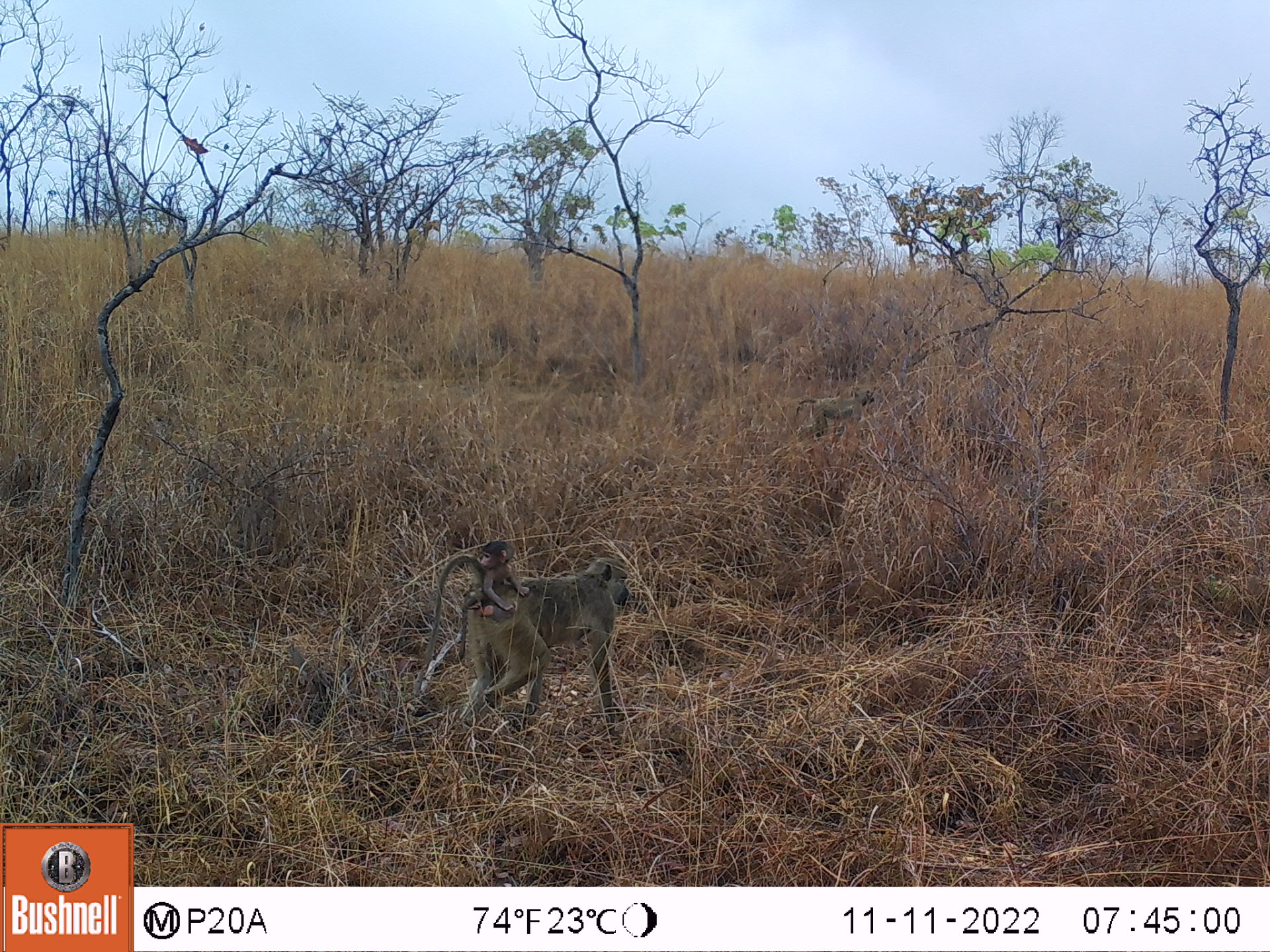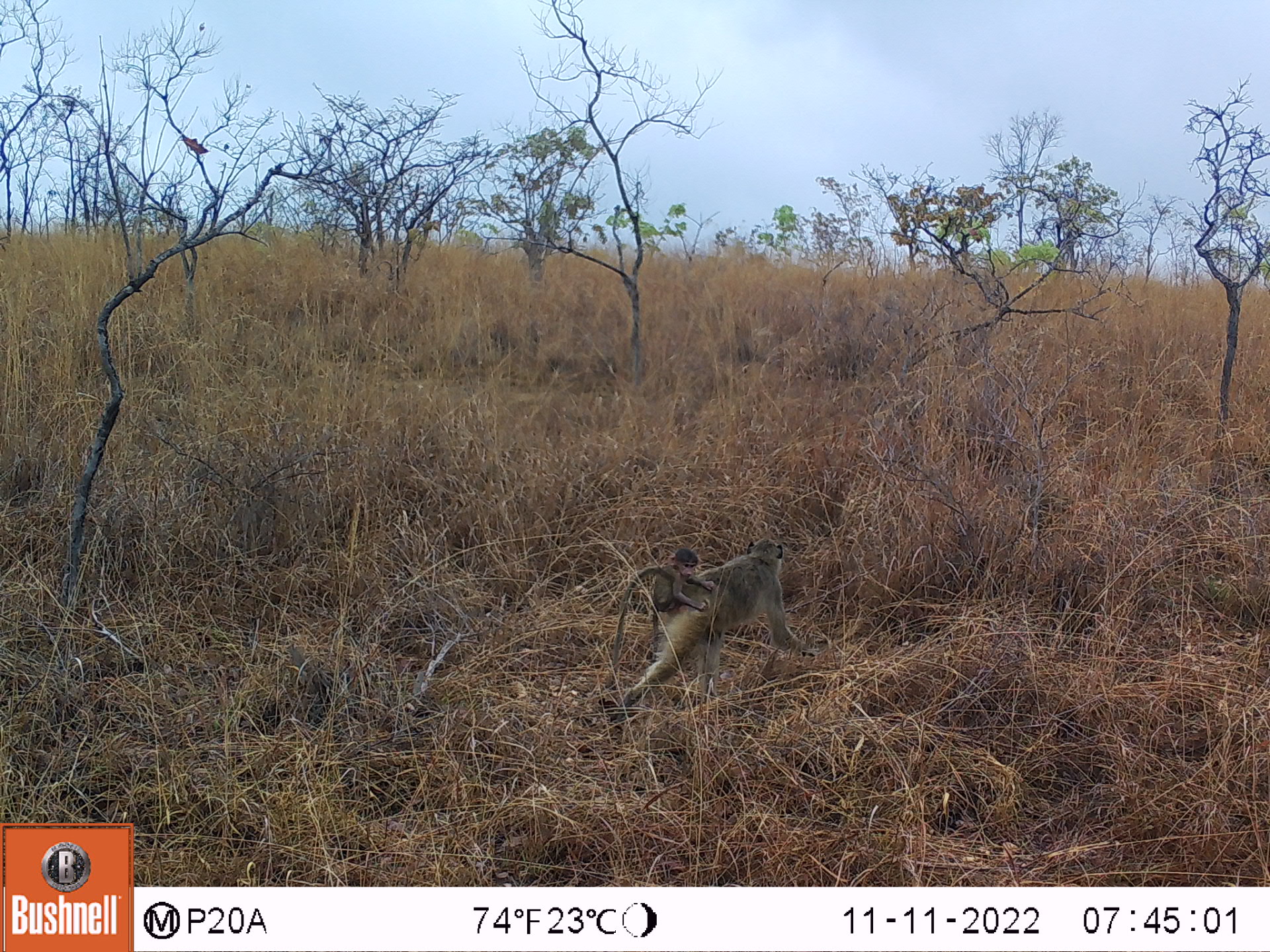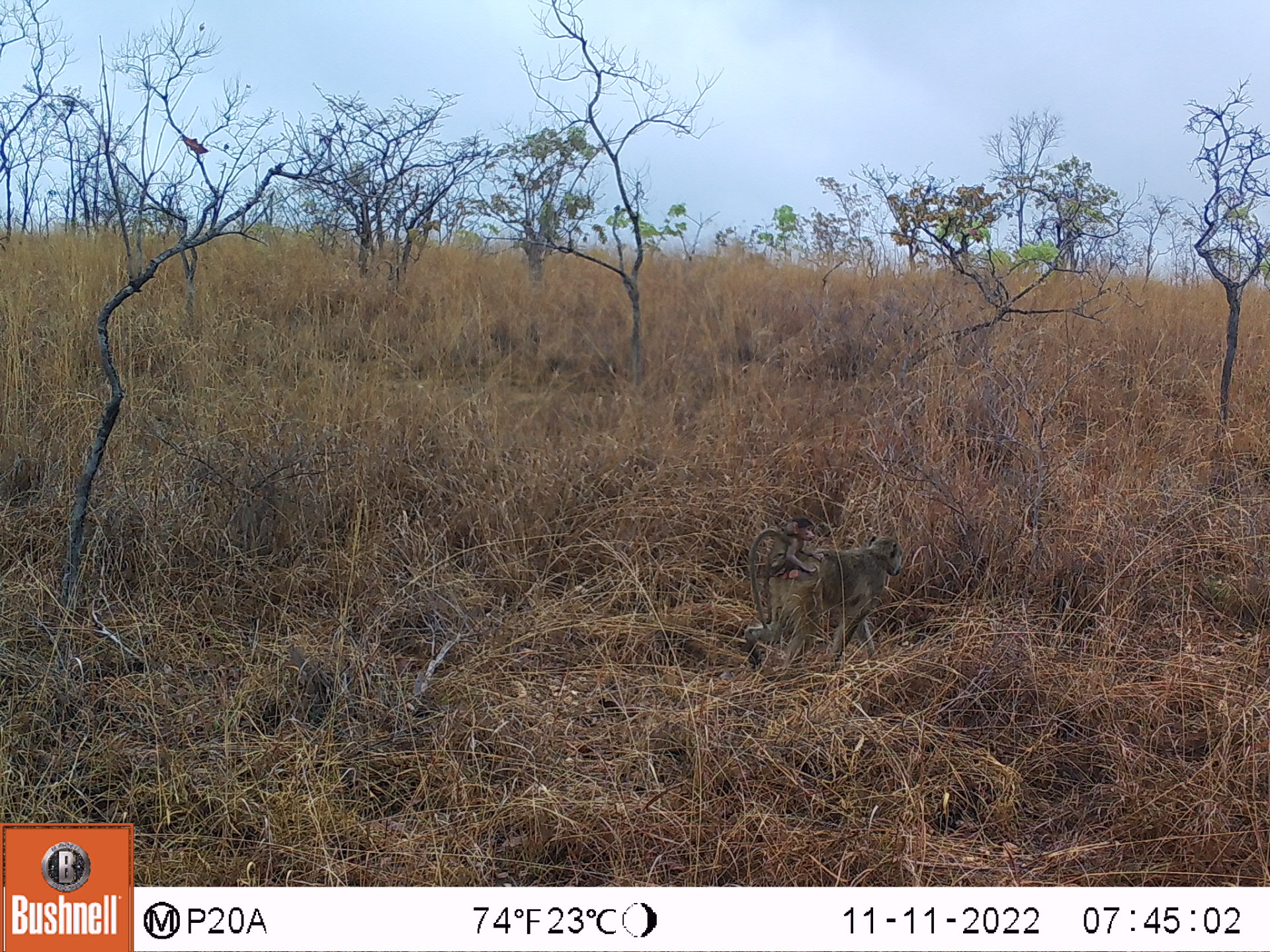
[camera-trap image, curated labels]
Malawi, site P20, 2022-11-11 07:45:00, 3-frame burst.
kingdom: Animalia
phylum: Chordata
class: Mammalia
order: Primates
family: Cercopithecidae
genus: Papio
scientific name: Papio cynocephalus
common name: yellow baboon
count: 3